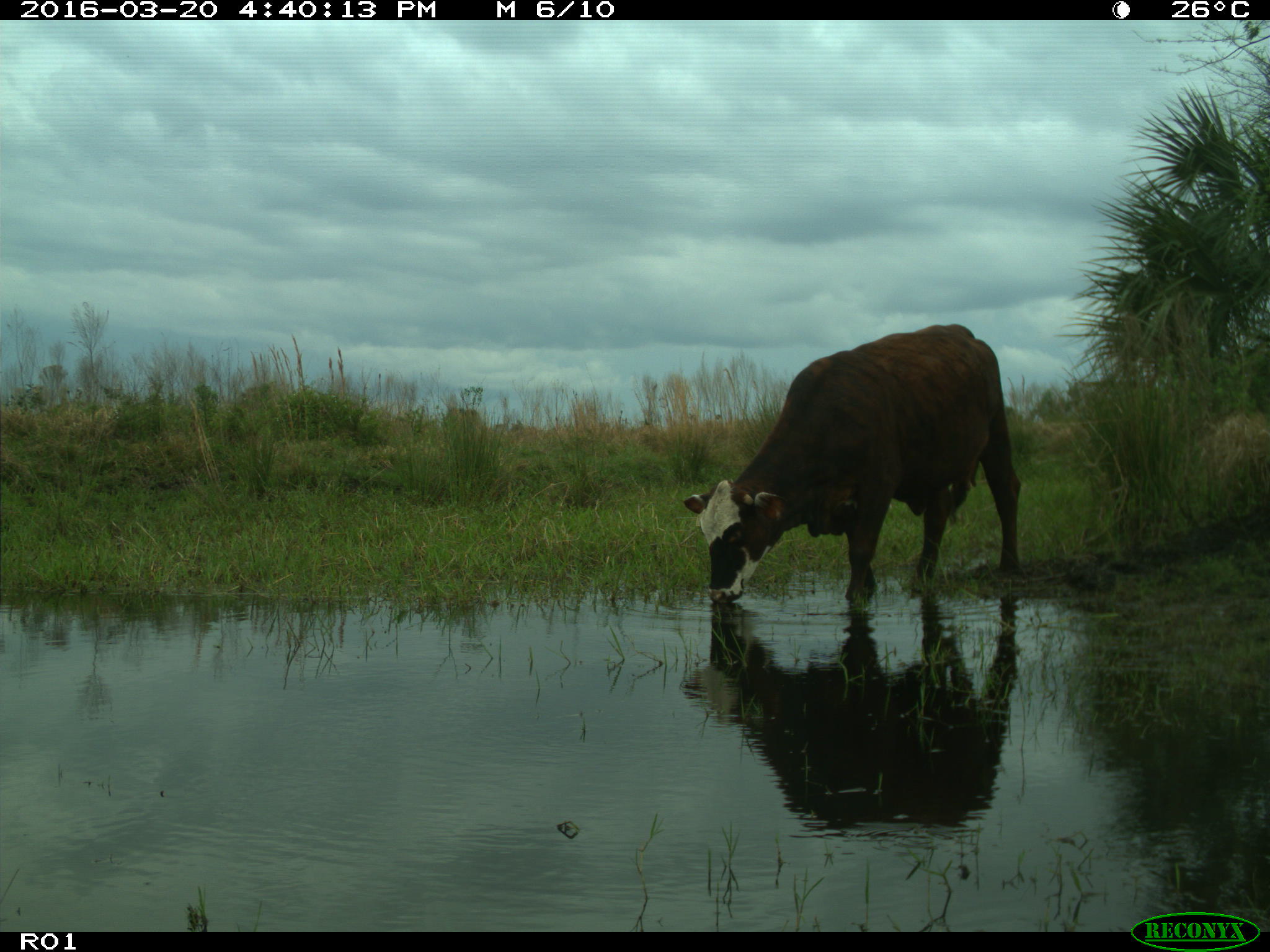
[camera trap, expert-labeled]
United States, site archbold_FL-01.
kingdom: Animalia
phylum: Chordata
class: Mammalia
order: Artiodactyla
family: Bovidae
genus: Bos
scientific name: Bos taurus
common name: domestic cow